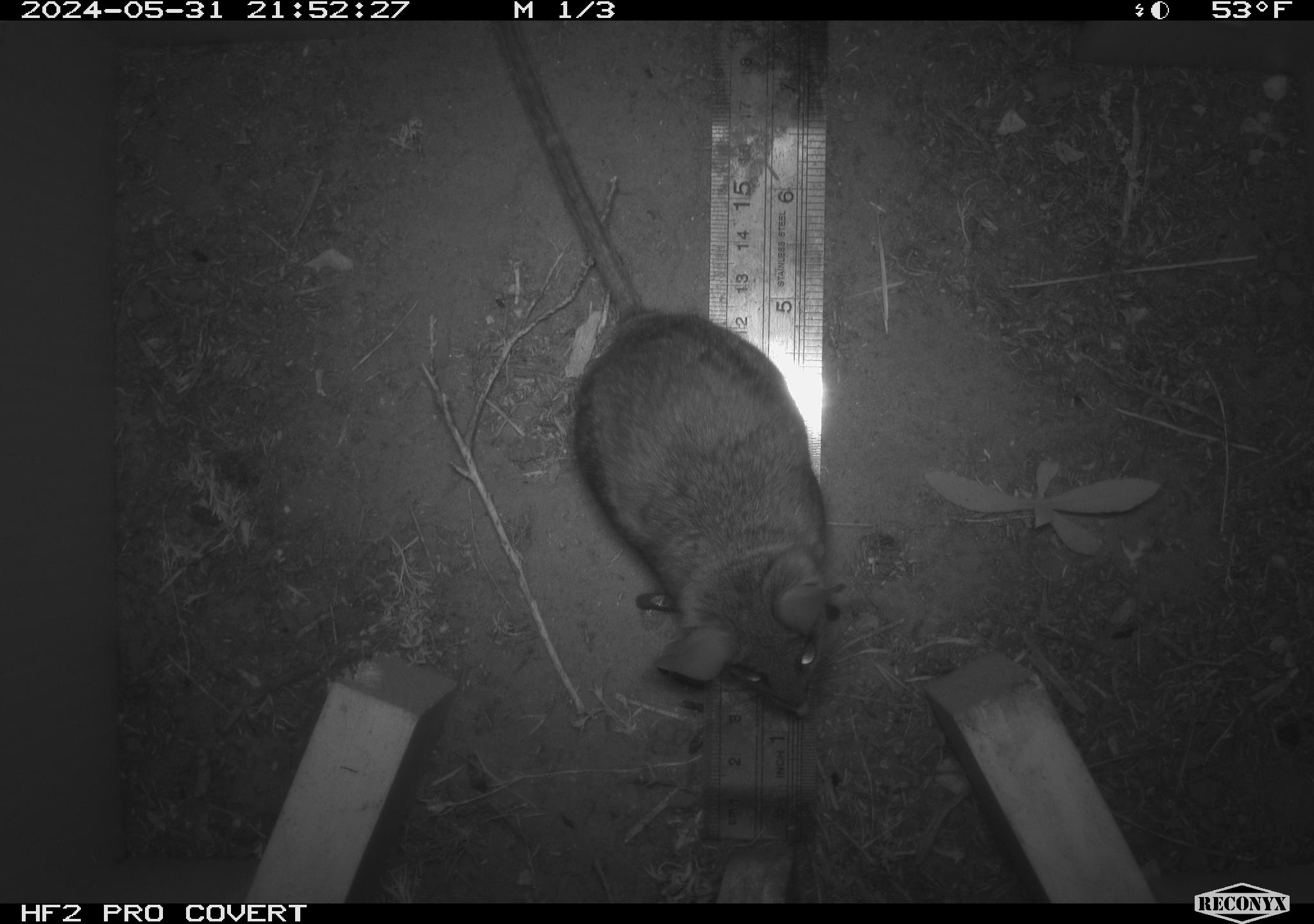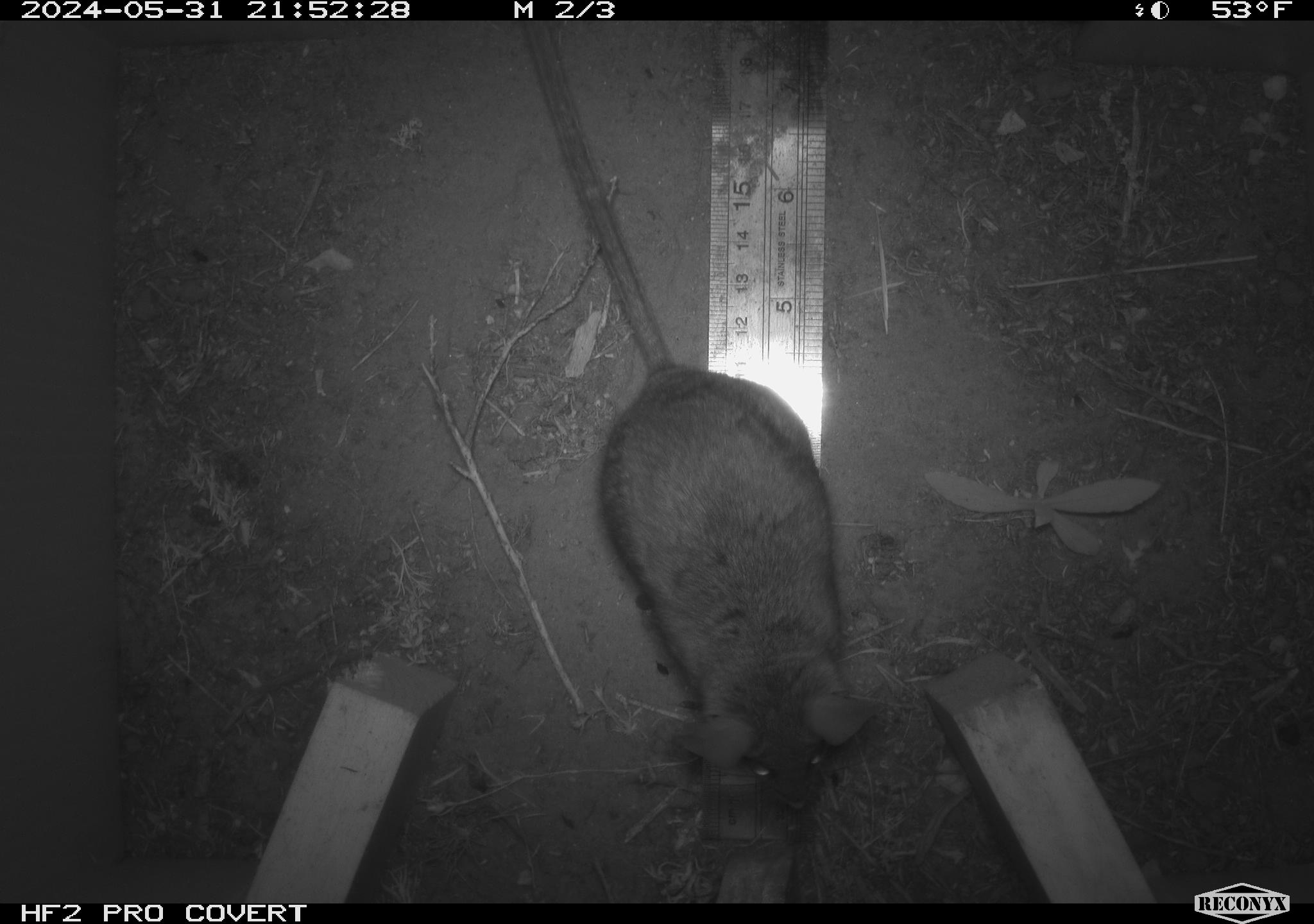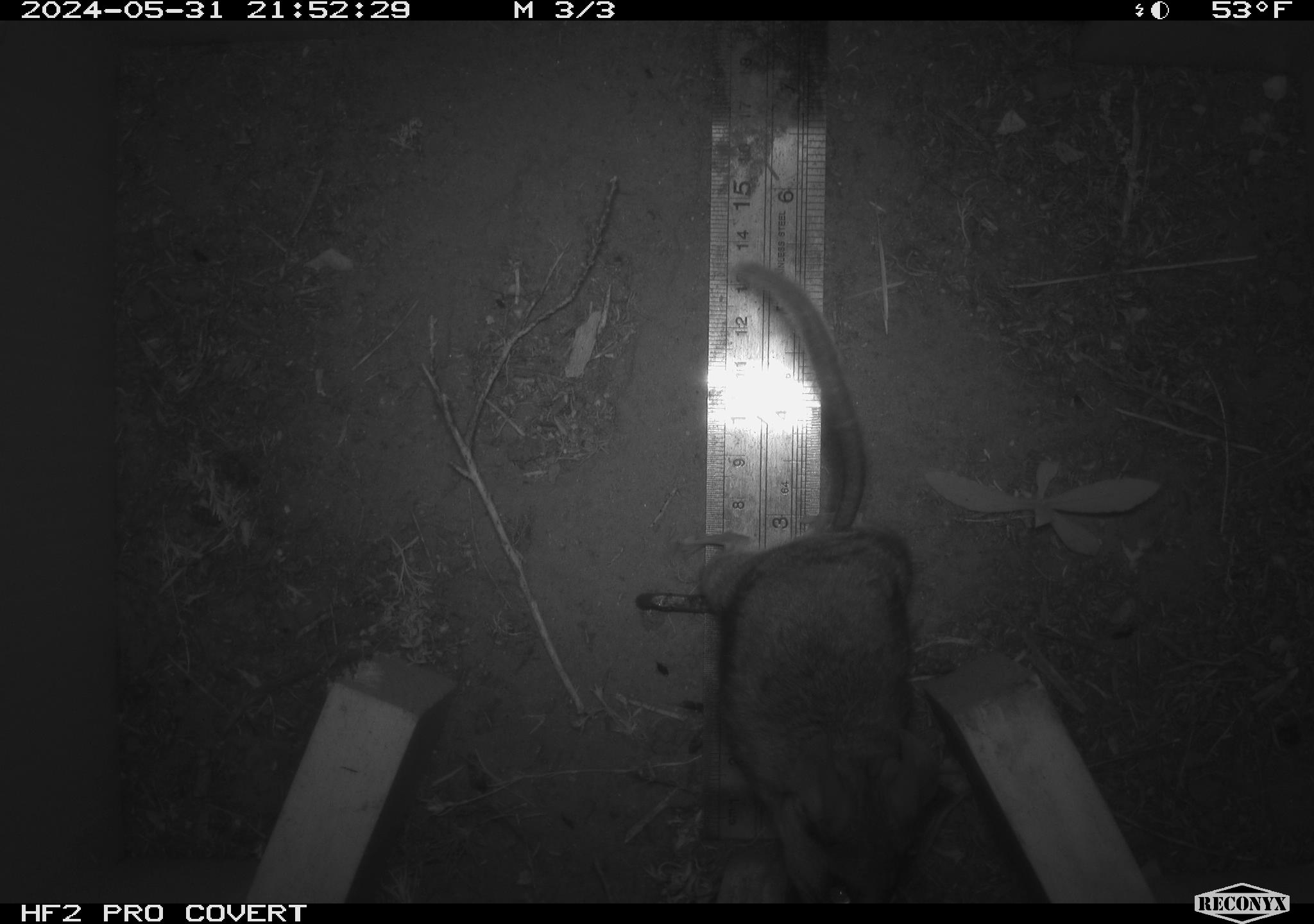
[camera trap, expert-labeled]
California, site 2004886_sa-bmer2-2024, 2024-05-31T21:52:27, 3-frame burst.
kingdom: Animalia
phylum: Chordata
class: Mammalia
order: Rodentia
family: Muridae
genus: Rattus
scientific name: Rattus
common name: rat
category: rattus species